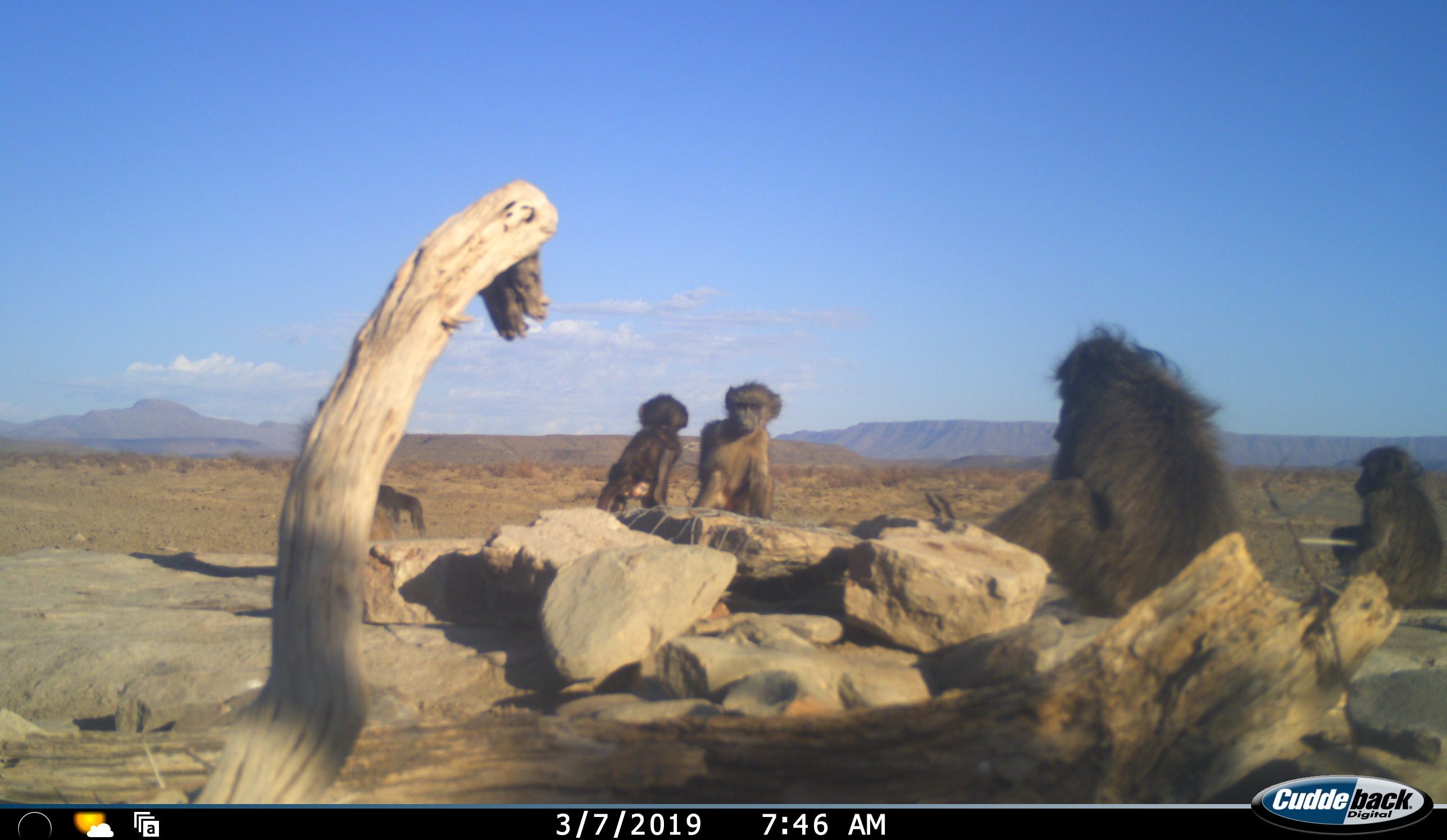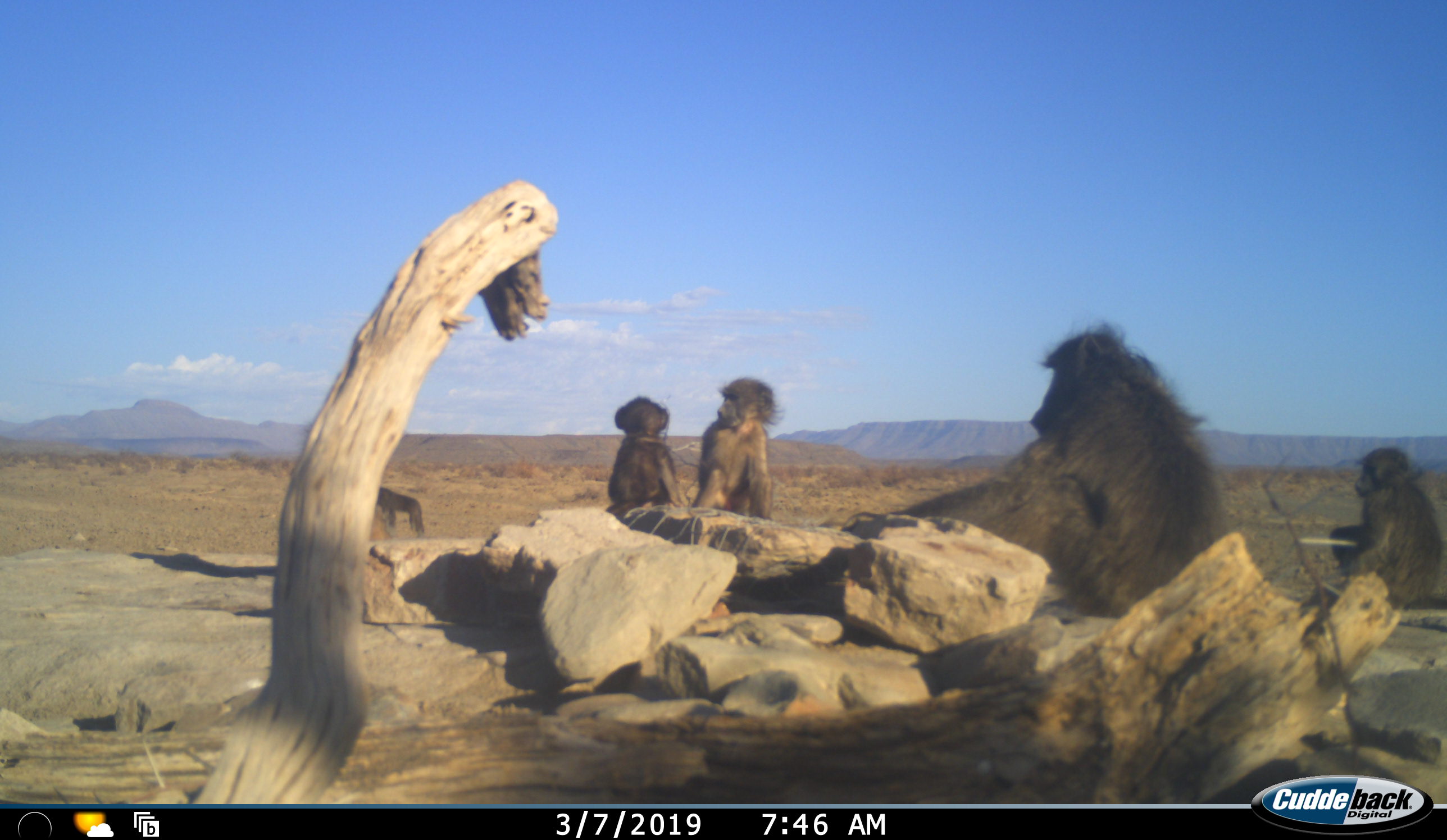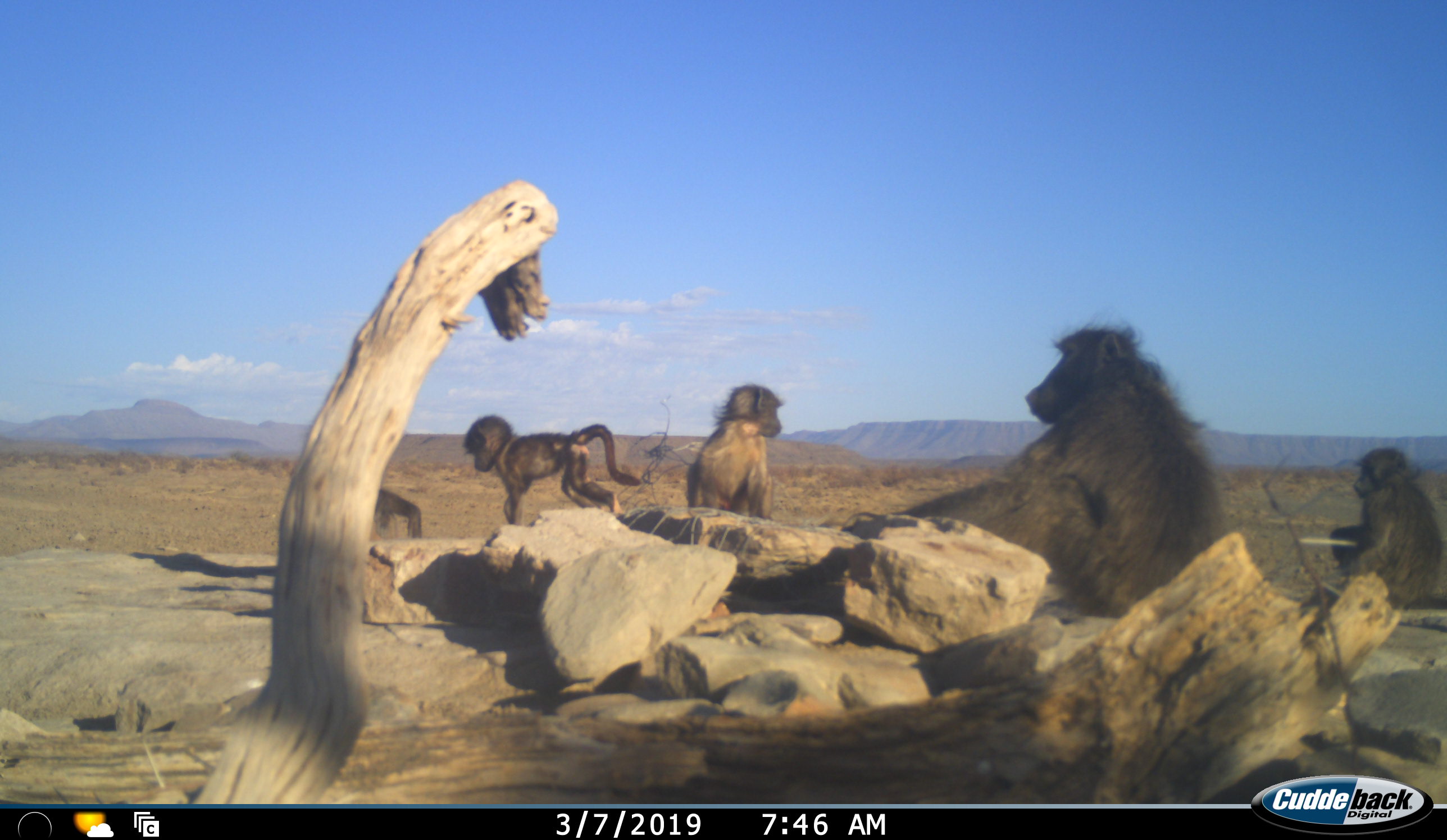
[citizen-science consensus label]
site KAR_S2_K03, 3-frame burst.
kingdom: Animalia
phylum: Chordata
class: Mammalia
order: Primates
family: Cercopithecidae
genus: Papio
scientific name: Papio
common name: baboon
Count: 5.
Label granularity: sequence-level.